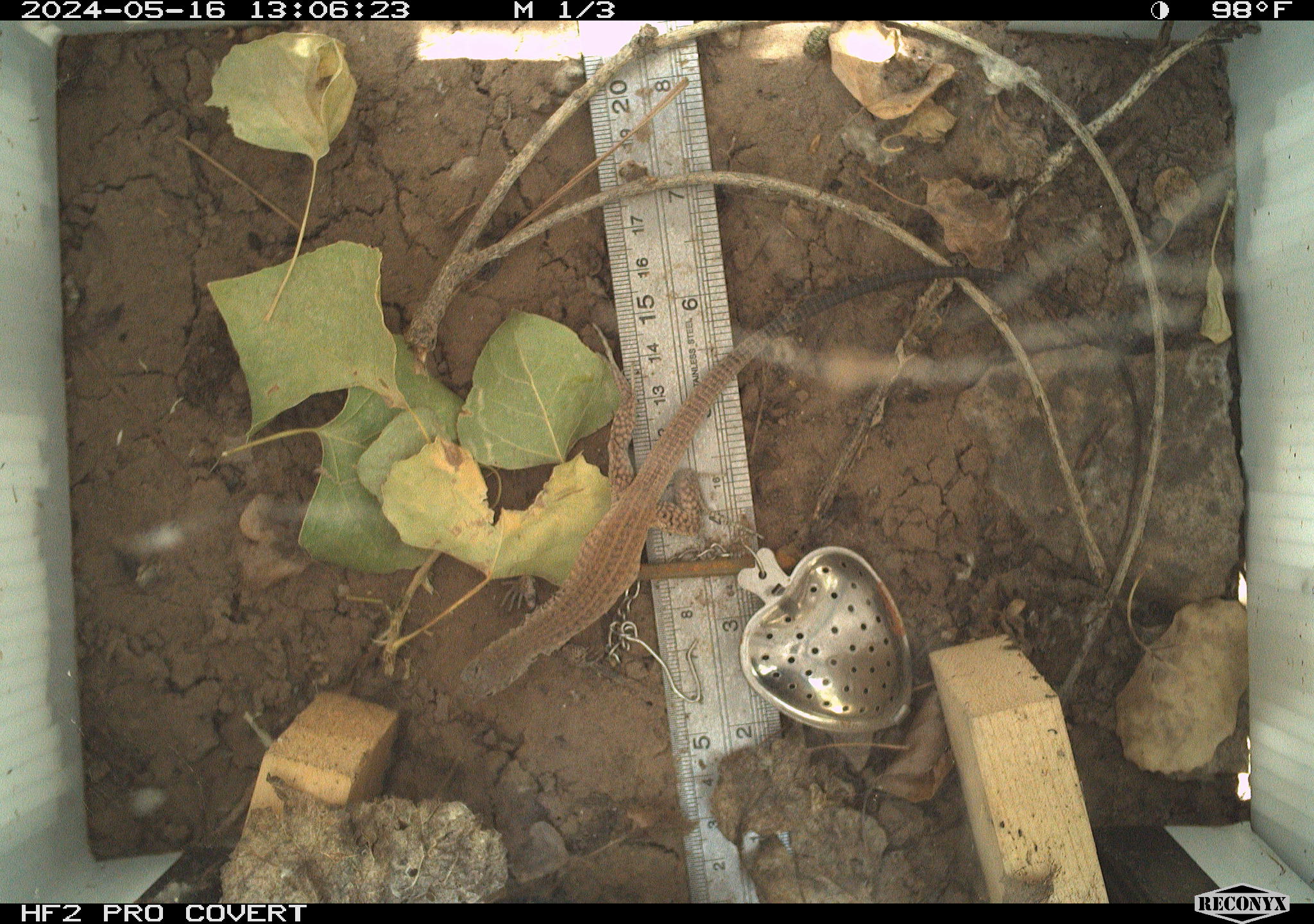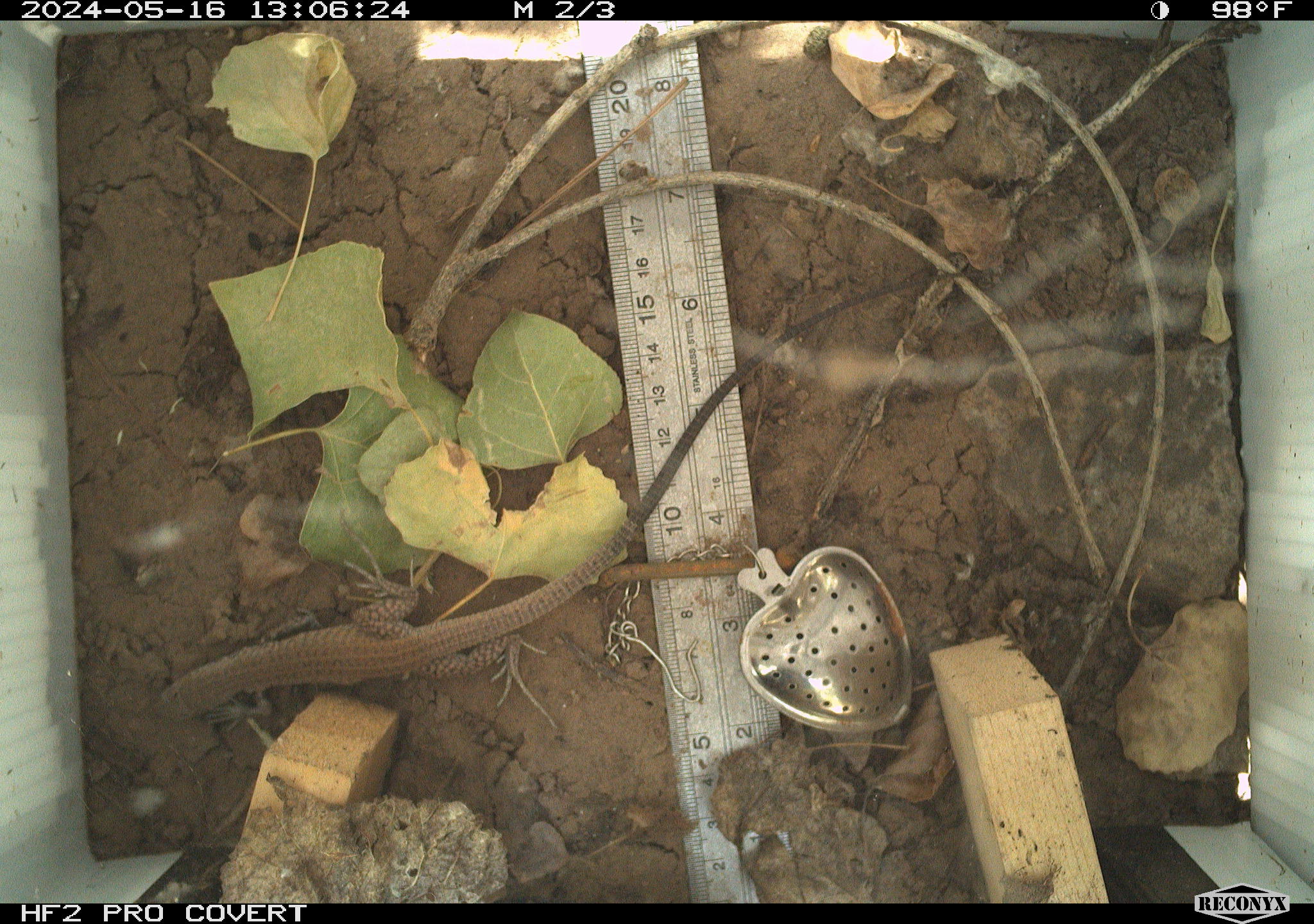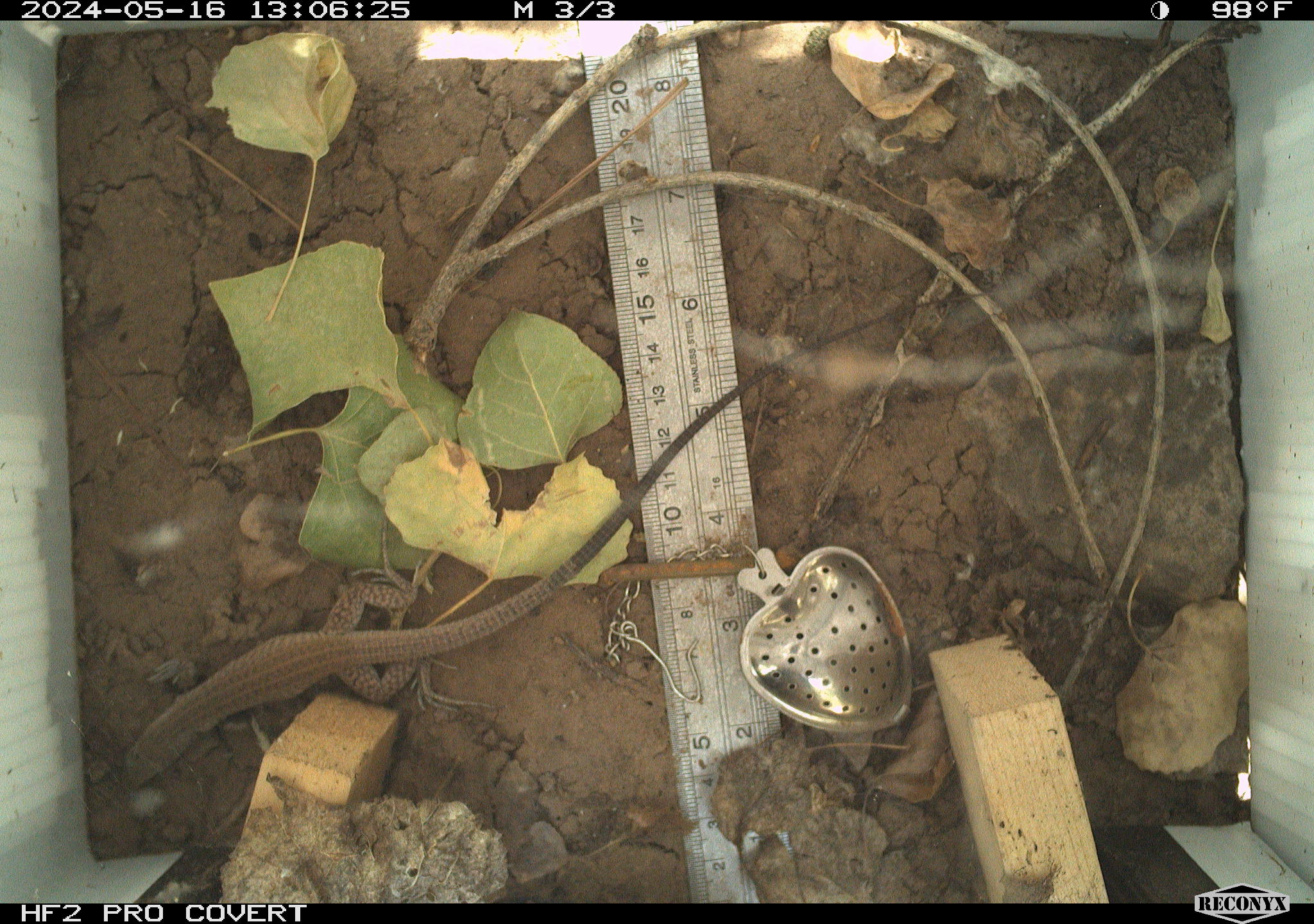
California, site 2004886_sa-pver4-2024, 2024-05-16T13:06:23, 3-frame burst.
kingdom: Animalia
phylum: Chordata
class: Reptilia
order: Squamata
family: Teiidae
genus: Aspidoscelis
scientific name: Aspidoscelis tigris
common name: western whiptail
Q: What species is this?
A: Western whiptail (Aspidoscelis tigris).